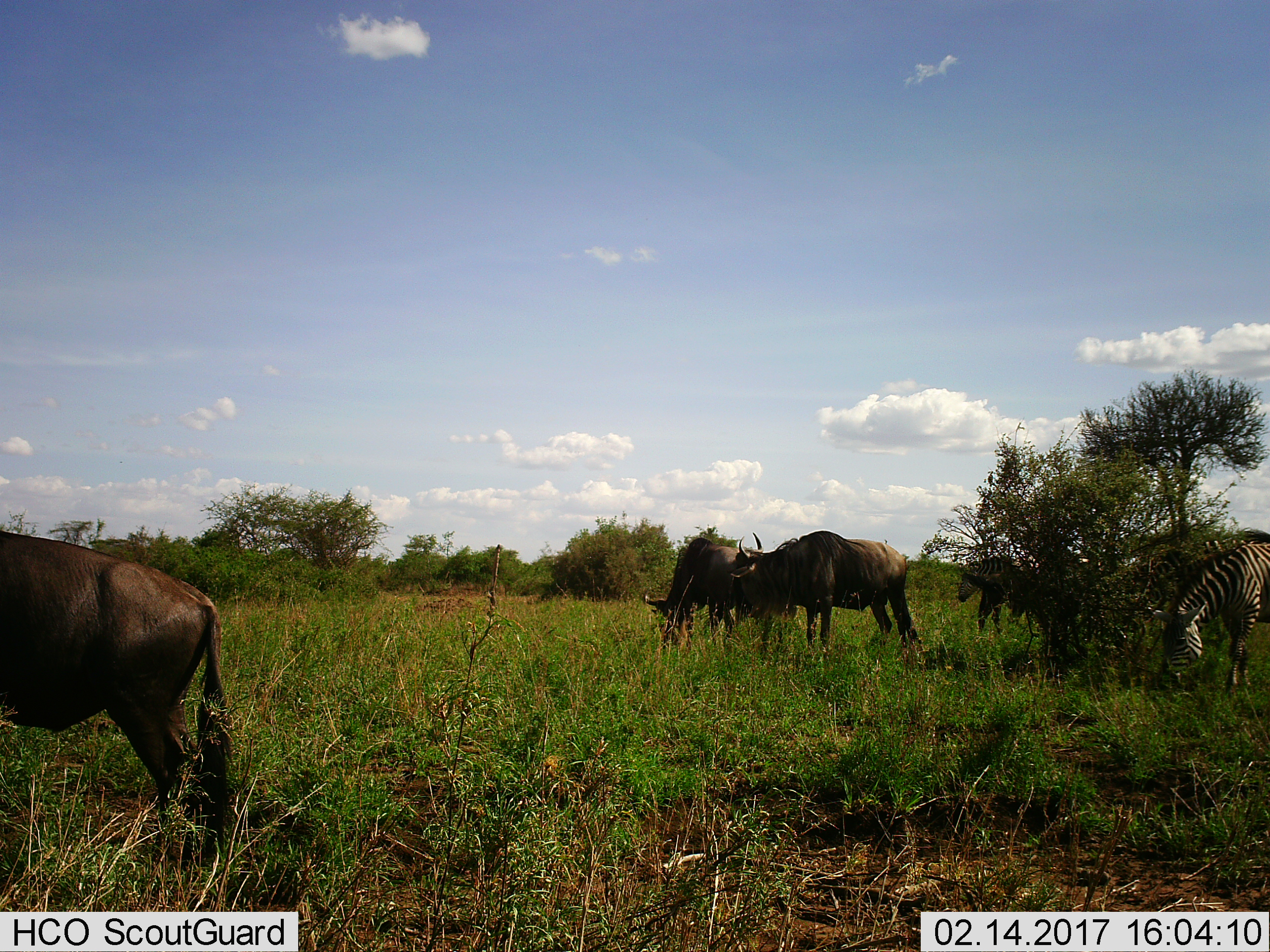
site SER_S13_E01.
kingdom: Animalia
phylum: Chordata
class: Mammalia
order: Artiodactyla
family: Bovidae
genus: Connochaetes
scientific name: Connochaetes taurinus taurinus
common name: blue wildebeest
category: wildebeestblue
Wildebeestblue (blue wildebeest) (Connochaetes taurinus taurinus), count 3. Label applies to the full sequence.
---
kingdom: Animalia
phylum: Chordata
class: Mammalia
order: Perissodactyla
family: Equidae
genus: Equus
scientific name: Equus quagga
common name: plains zebra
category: zebraplains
Zebraplains (plains zebra) (Equus quagga), count 2. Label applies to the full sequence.